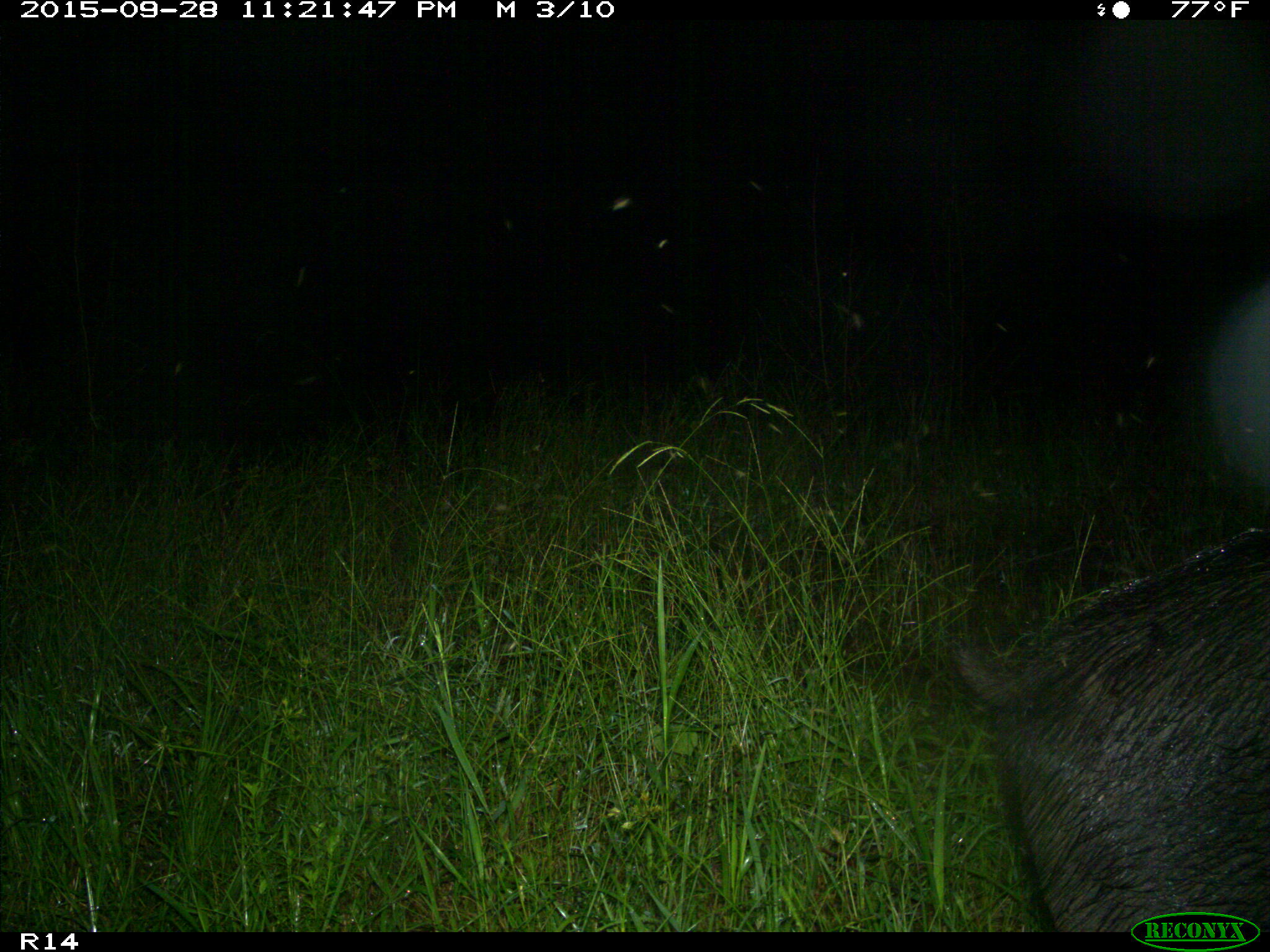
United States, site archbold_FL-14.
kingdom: Animalia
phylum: Chordata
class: Mammalia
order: Artiodactyla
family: Suidae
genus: Sus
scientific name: Sus scrofa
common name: wild boar